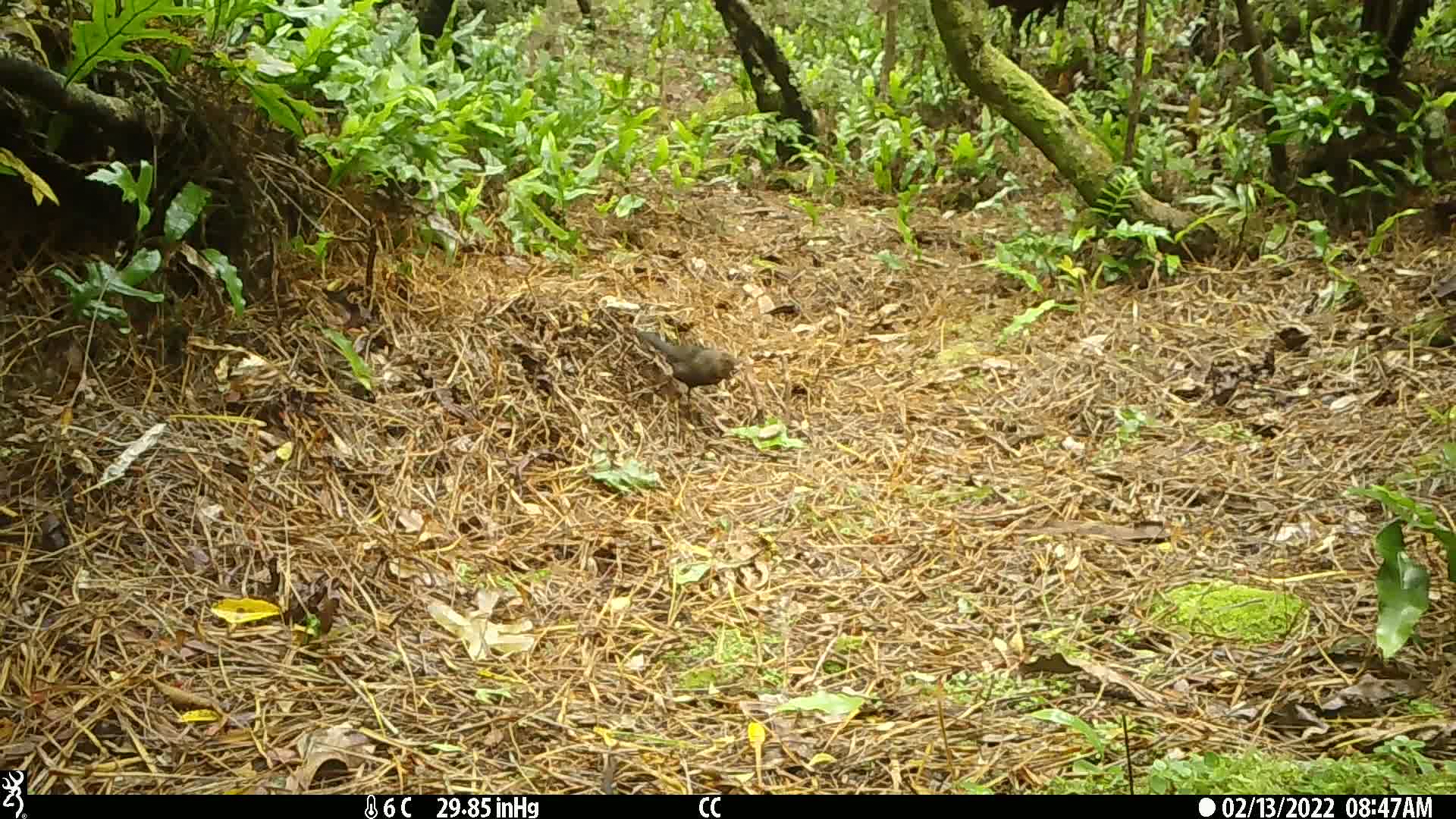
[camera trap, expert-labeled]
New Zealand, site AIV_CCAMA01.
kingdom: Animalia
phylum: Chordata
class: Aves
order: Passeriformes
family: Turdidae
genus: Turdus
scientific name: Turdus merula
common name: eurasian blackbird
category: blackbird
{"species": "blackbird (eurasian blackbird) (Turdus merula)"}